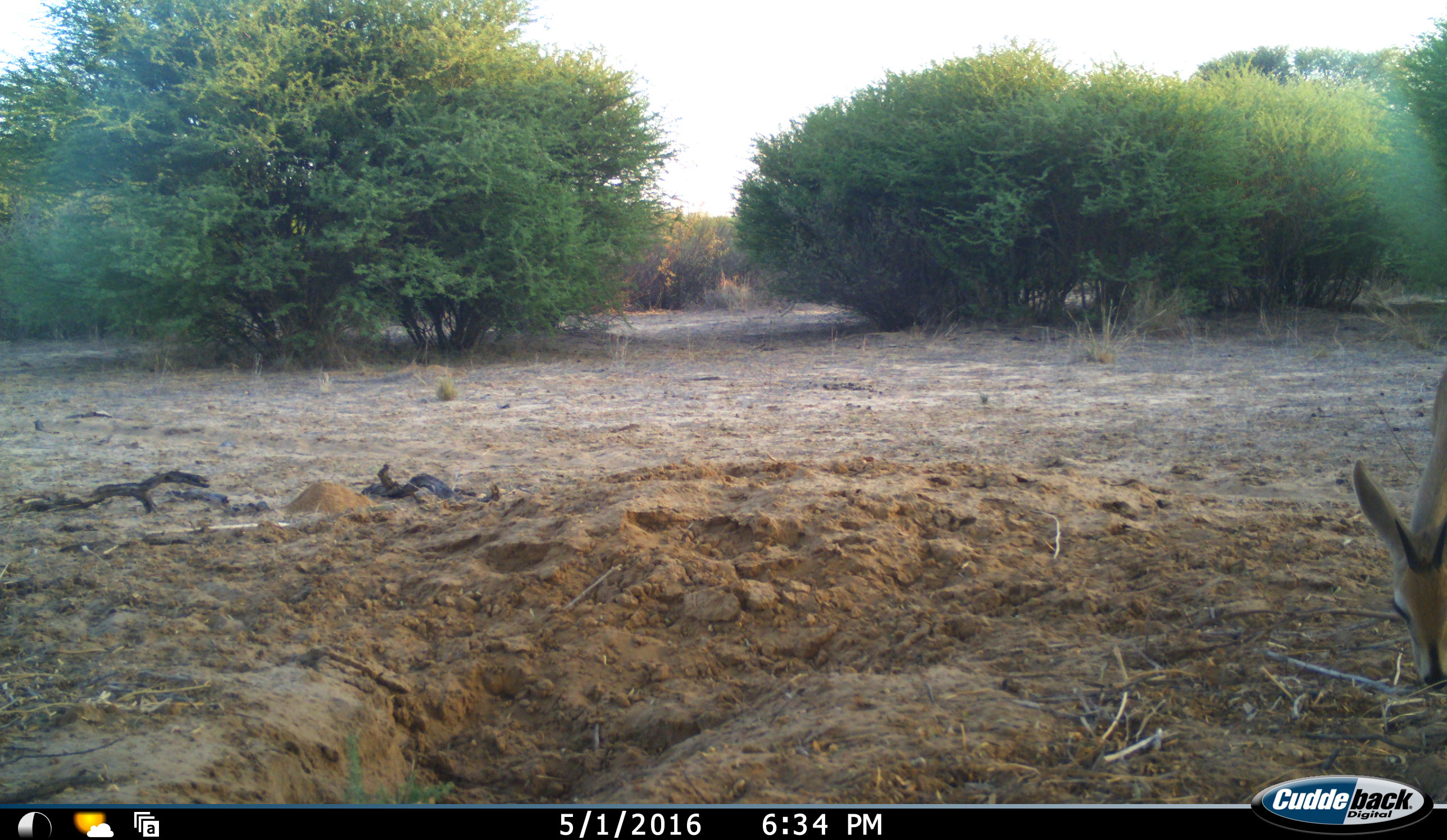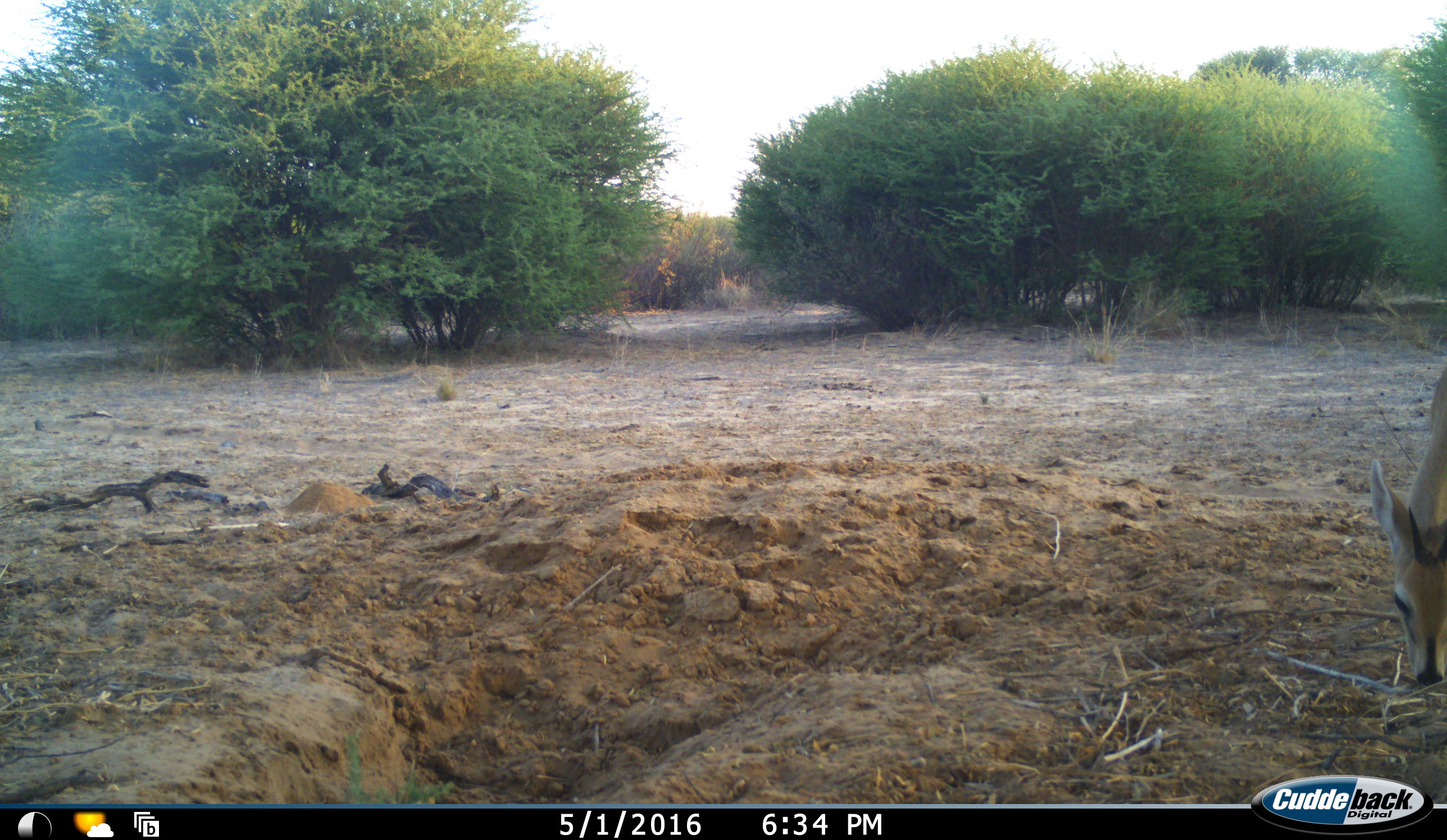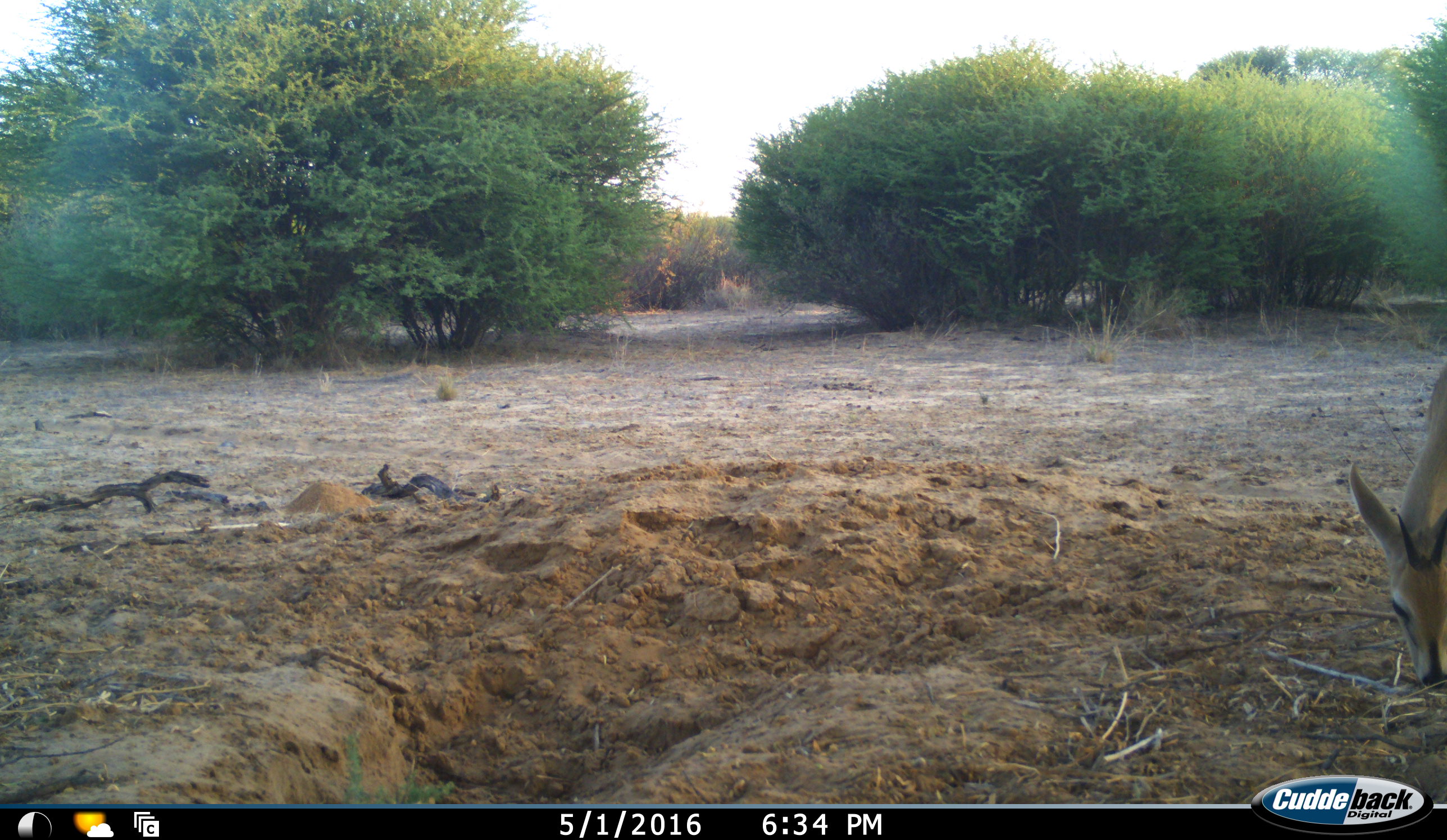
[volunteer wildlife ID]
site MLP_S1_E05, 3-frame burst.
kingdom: Animalia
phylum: Chordata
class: Mammalia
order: Artiodactyla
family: Bovidae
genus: Sylvicapra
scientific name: Sylvicapra grimmia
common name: common duiker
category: duikercommongrey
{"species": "duikercommongrey (common duiker) (Sylvicapra grimmia)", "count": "1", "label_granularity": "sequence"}